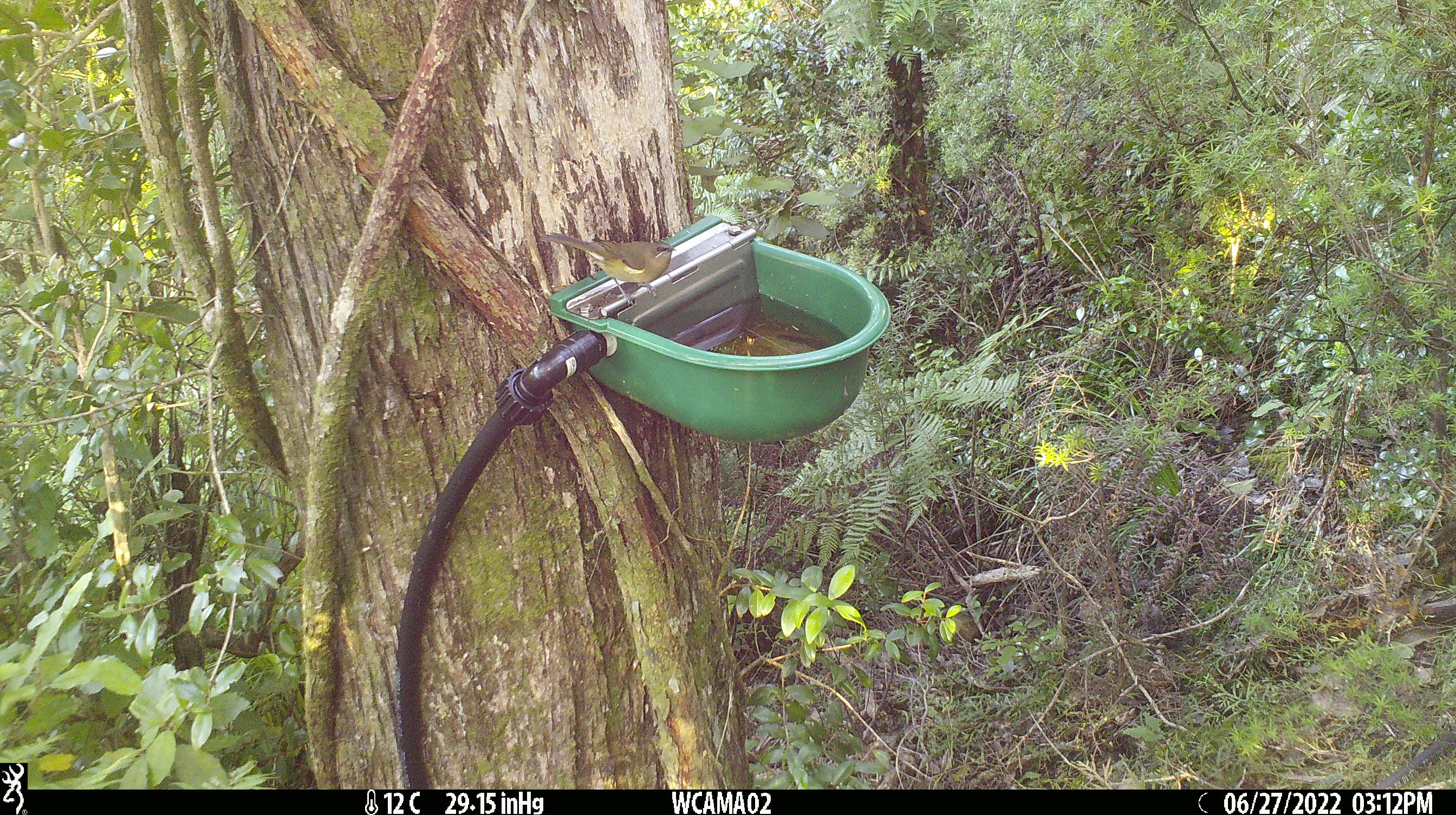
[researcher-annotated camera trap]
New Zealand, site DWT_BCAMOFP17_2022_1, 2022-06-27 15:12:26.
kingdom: Animalia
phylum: Chordata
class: Aves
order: Passeriformes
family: Meliphagidae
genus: Anthornis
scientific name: Anthornis melanura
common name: new zealand bellbird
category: bellbird